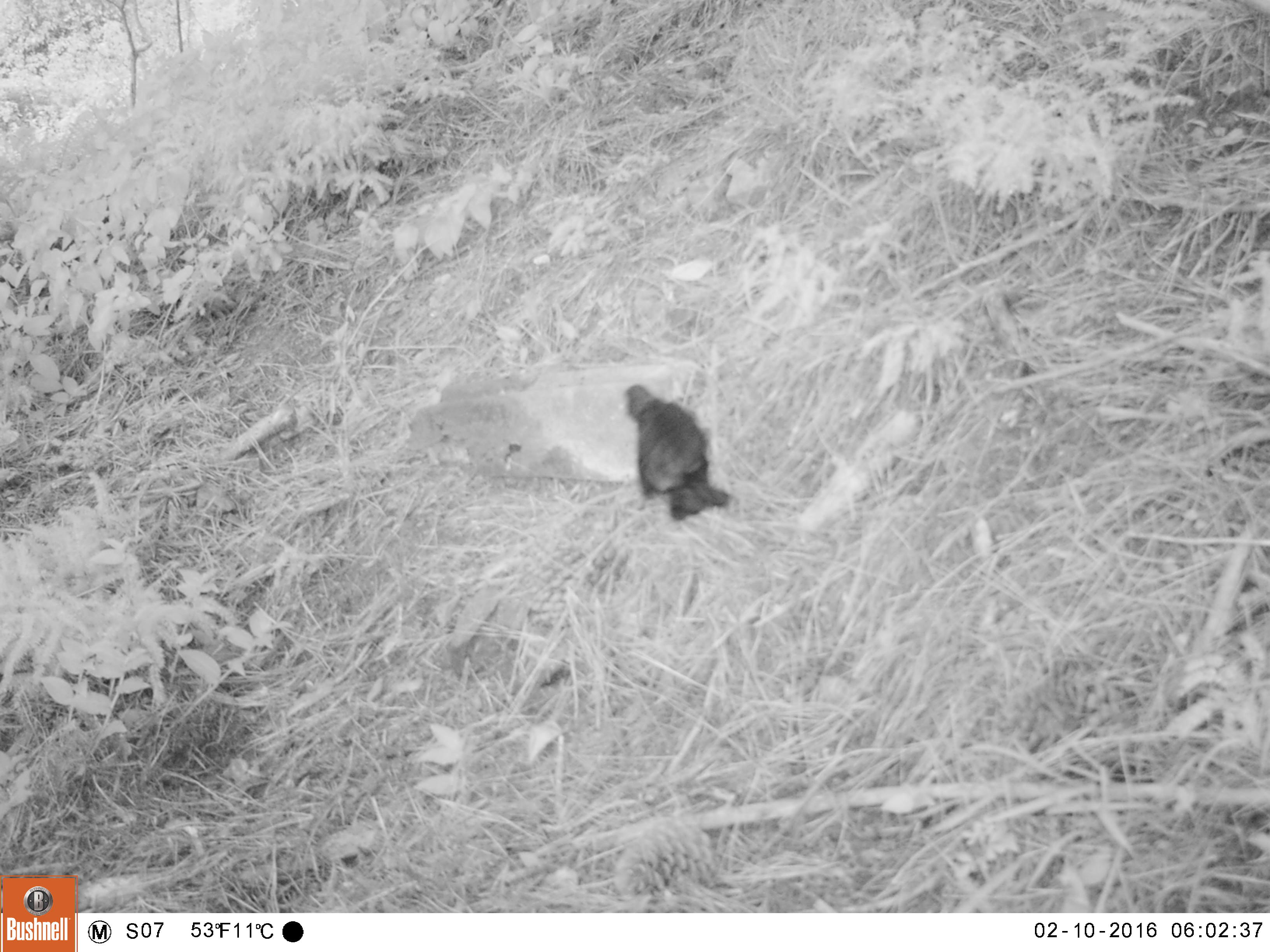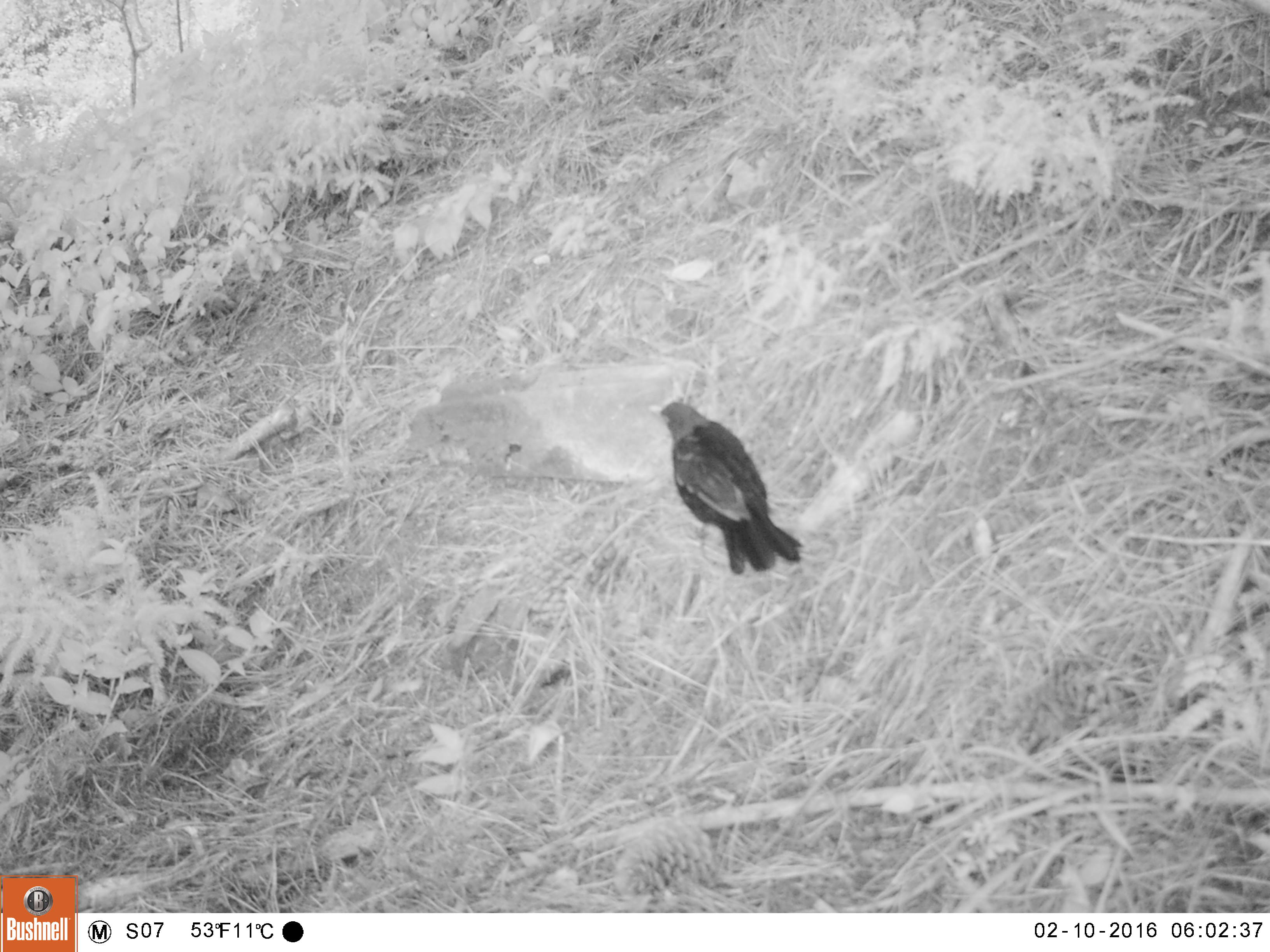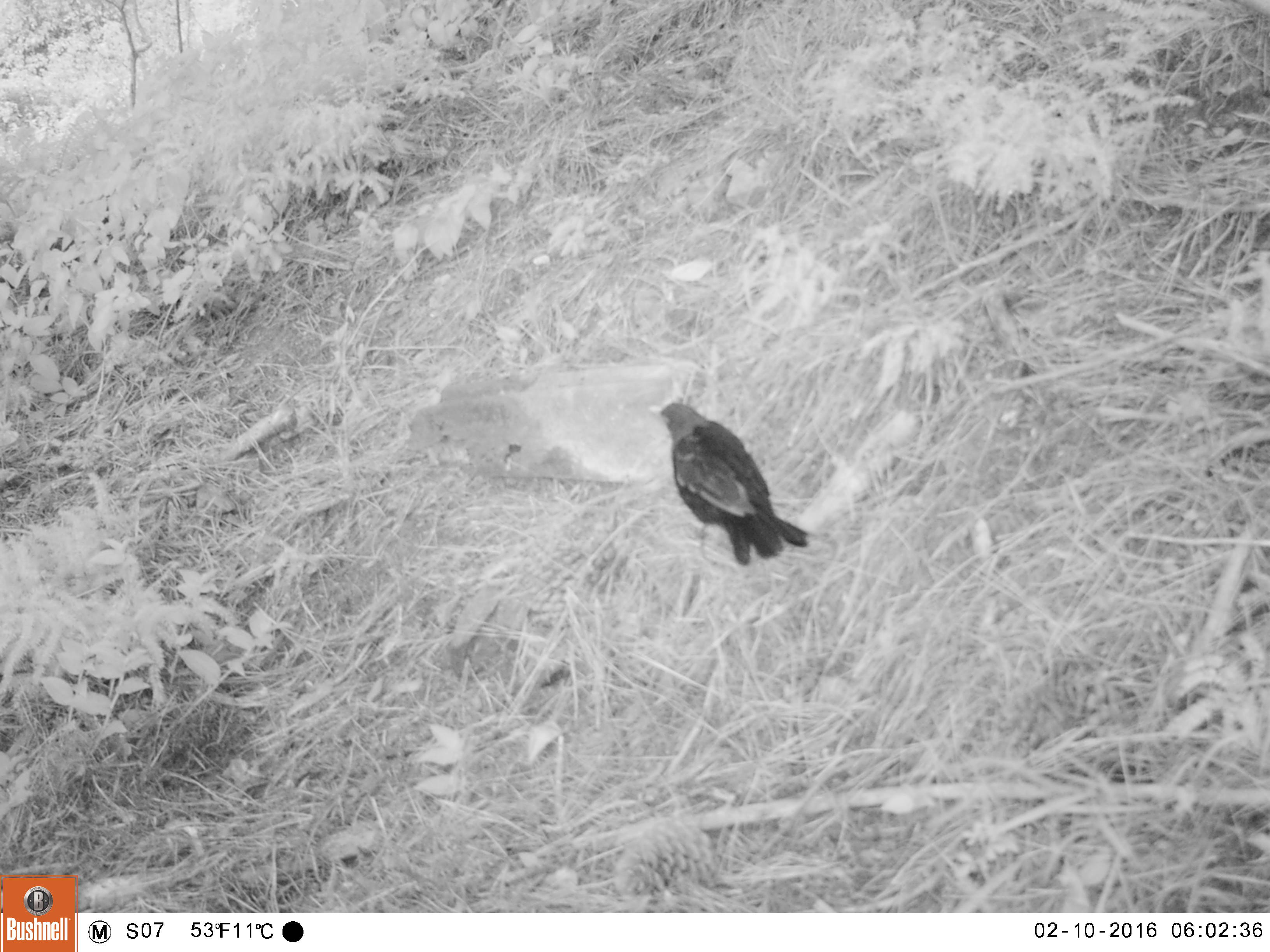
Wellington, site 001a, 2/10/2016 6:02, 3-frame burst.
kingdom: Animalia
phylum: Chordata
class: Aves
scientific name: Aves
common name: bird